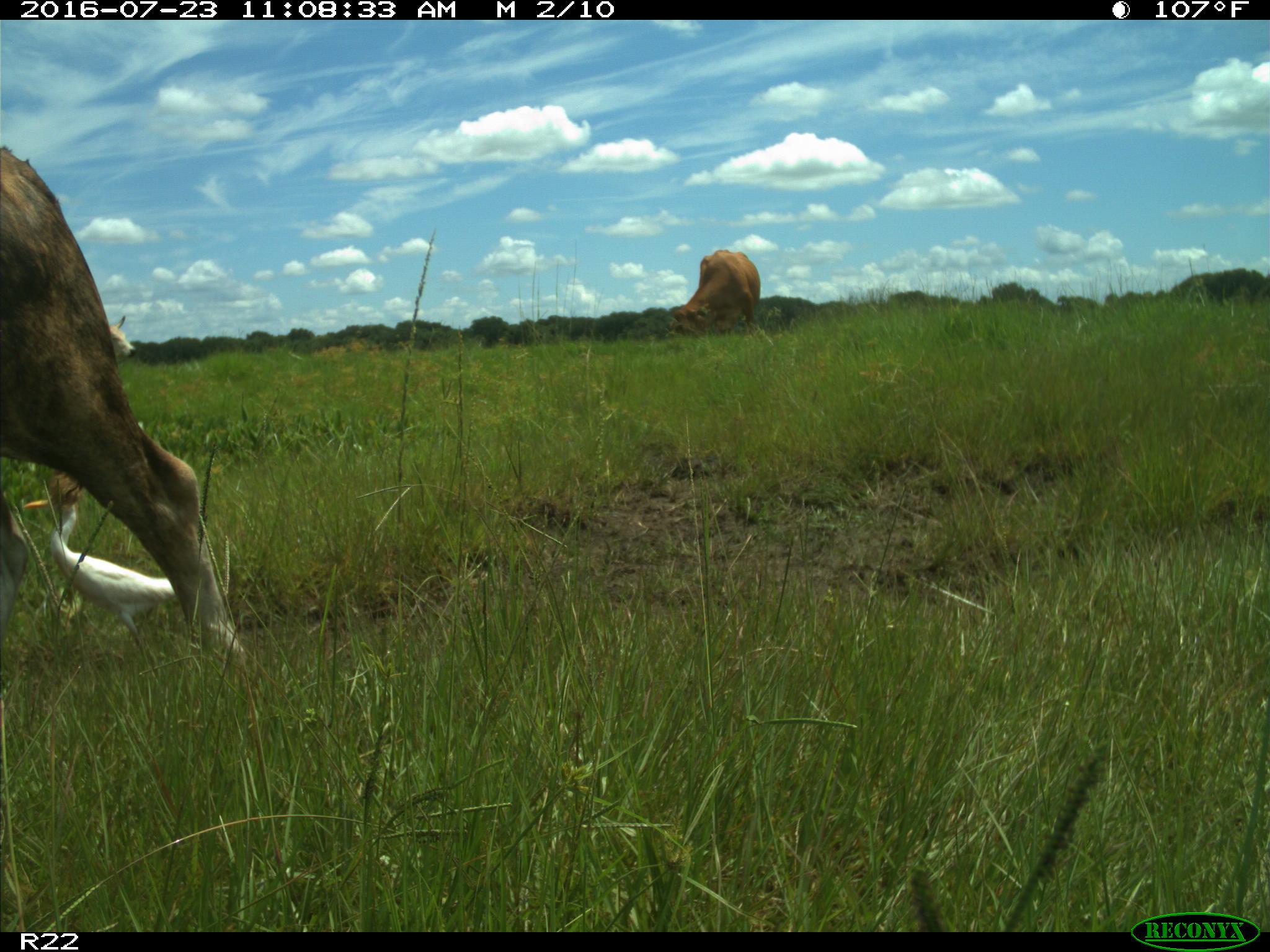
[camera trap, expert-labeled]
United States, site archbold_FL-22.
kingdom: Animalia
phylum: Chordata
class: Mammalia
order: Artiodactyla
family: Bovidae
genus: Bos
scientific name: Bos taurus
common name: domestic cow